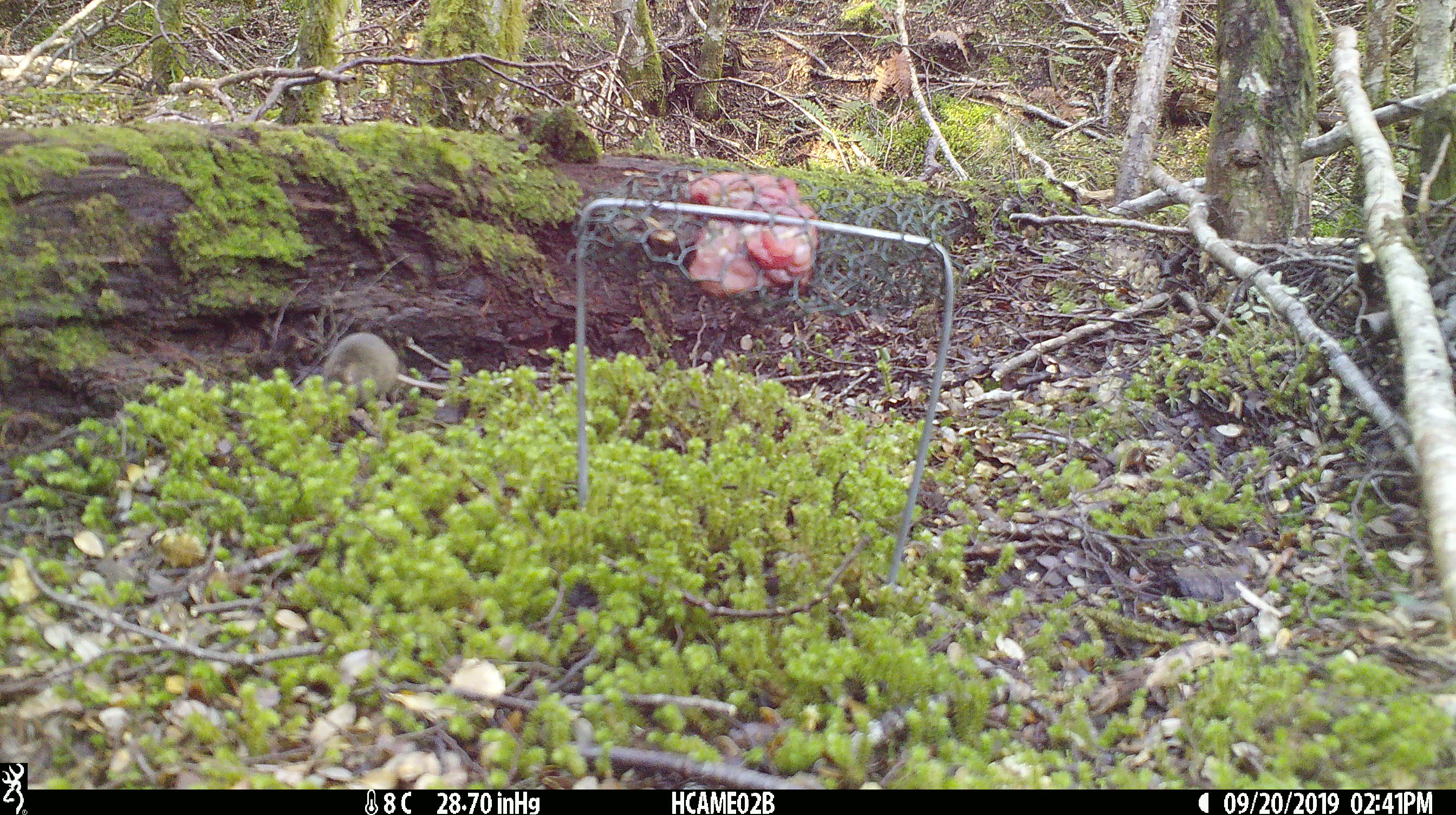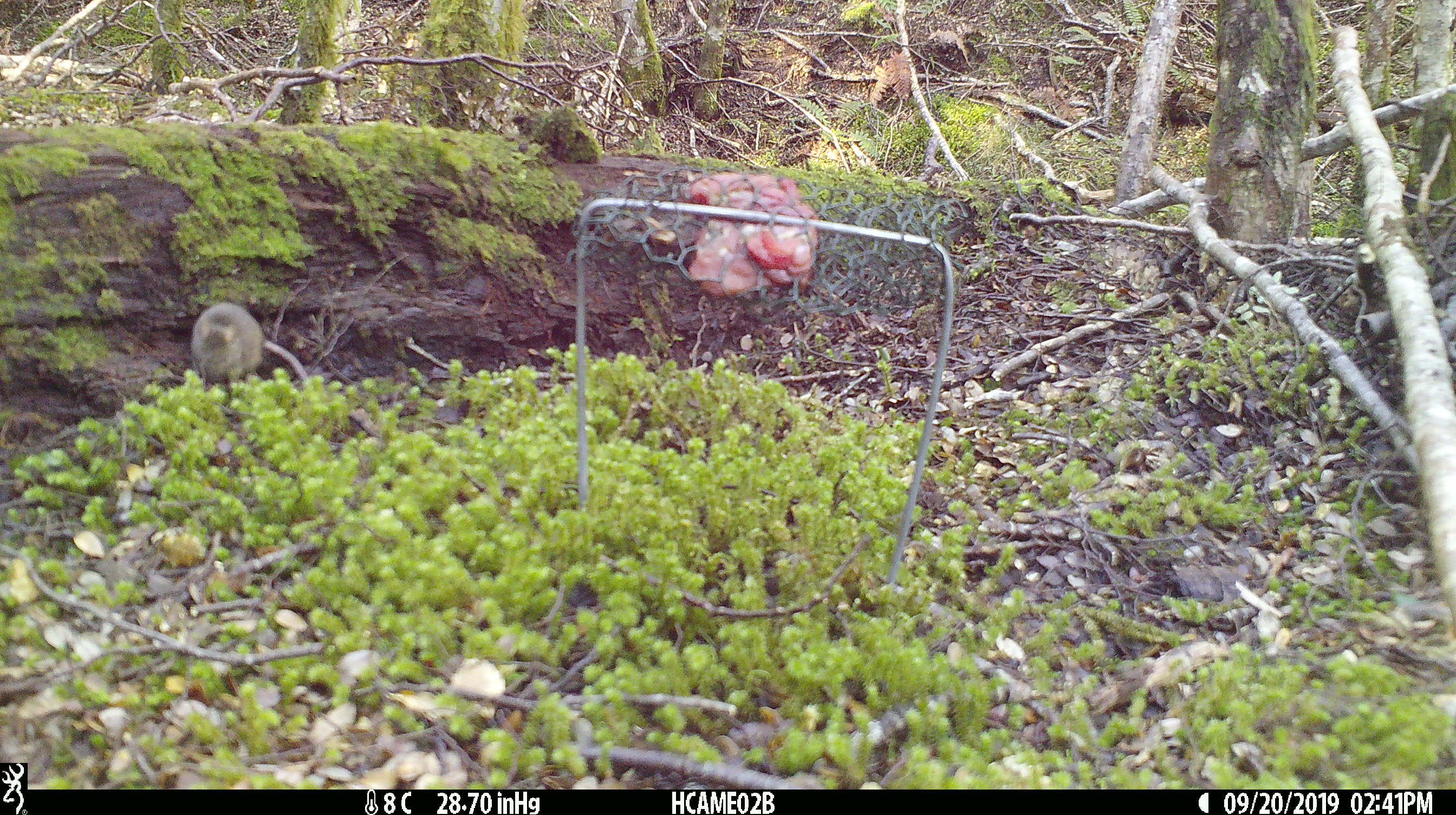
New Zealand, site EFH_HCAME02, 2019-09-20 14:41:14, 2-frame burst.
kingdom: Animalia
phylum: Chordata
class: Mammalia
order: Rodentia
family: Muridae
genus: Mus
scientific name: Mus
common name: mouse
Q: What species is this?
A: Mouse (Mus).